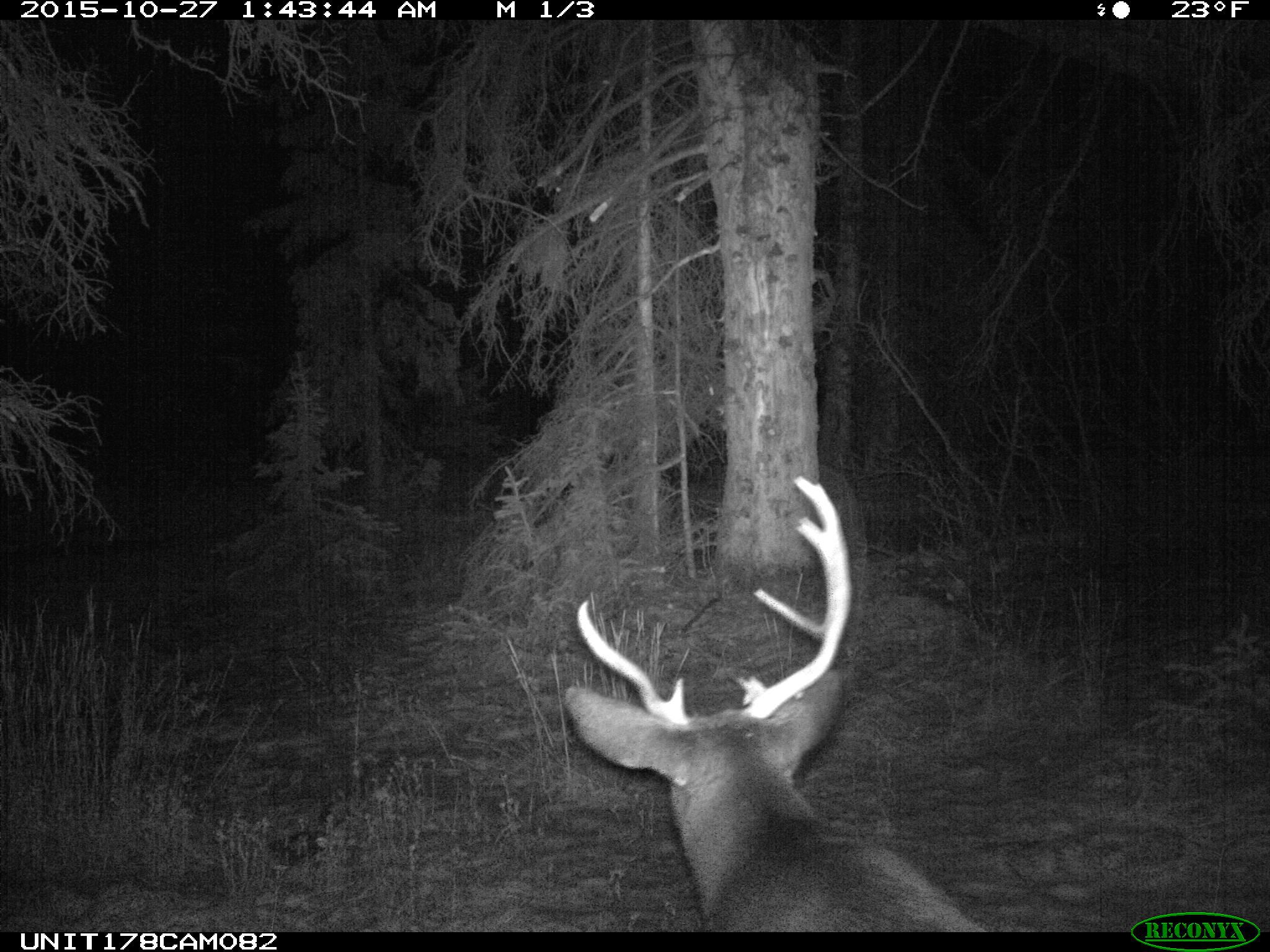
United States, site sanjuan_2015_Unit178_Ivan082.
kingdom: Animalia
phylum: Chordata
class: Mammalia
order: Artiodactyla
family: Cervidae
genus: Odocoileus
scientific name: Odocoileus hemionus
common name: mule deer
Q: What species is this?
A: Odocoileus hemionus (mule deer).